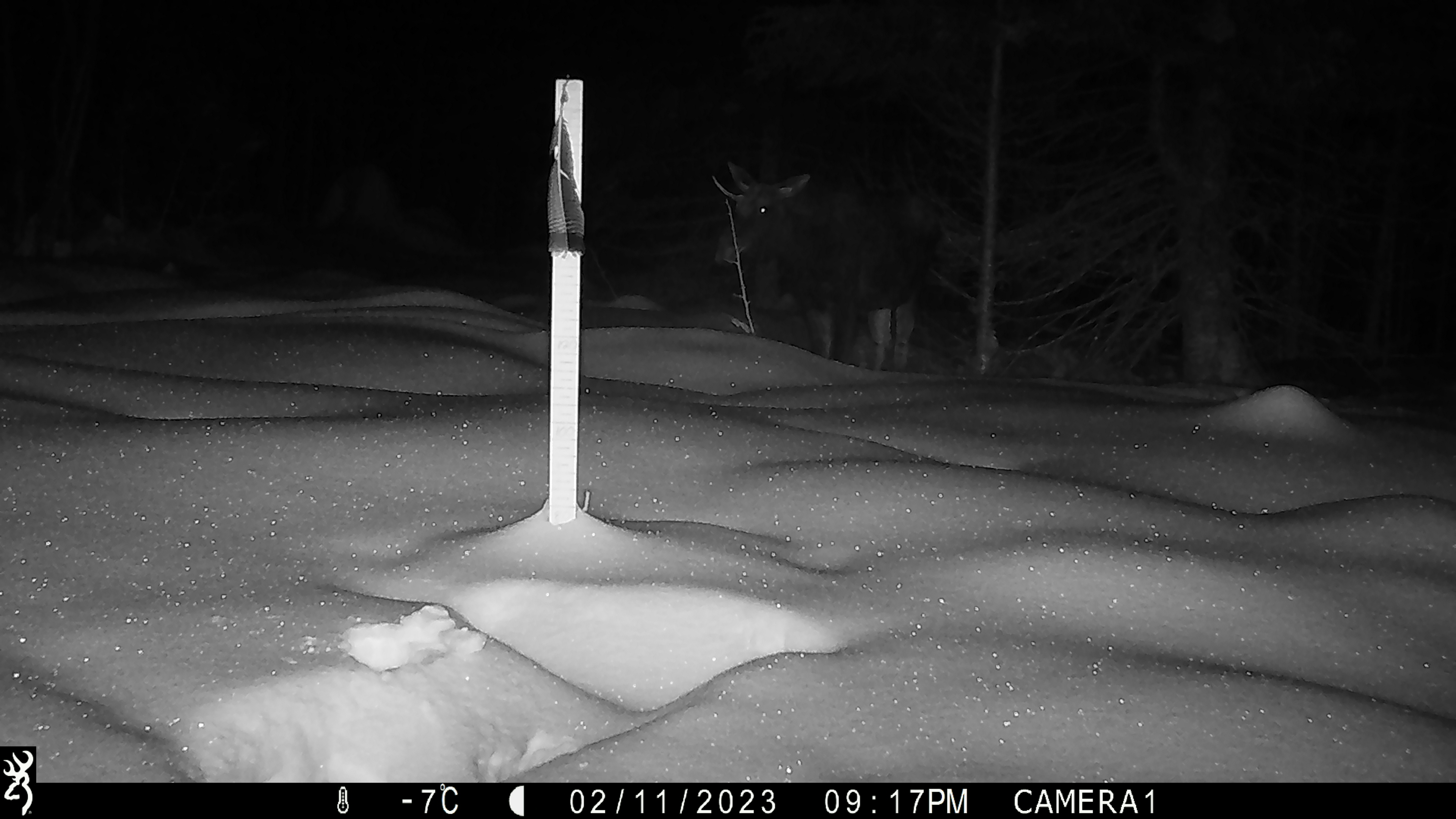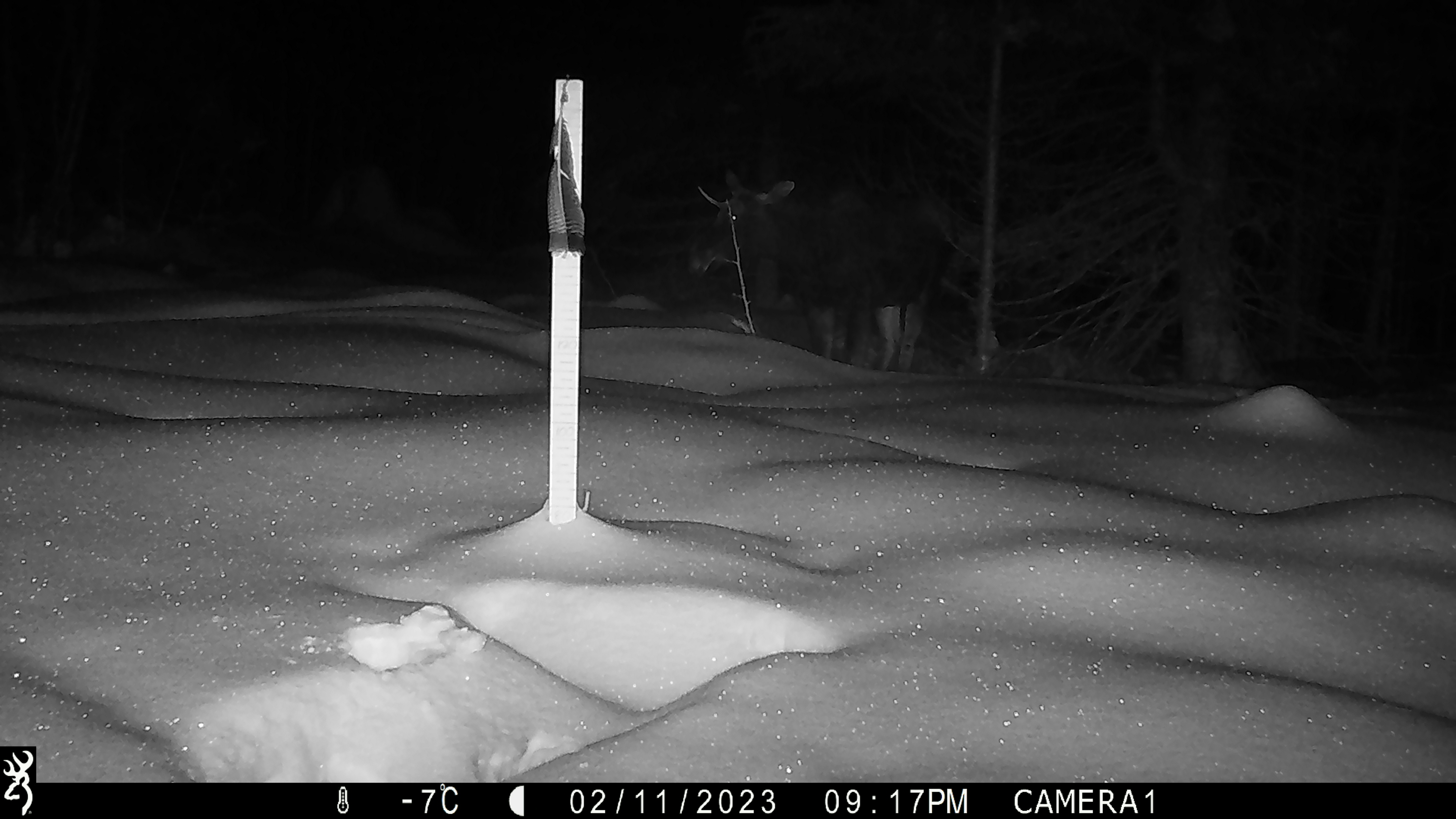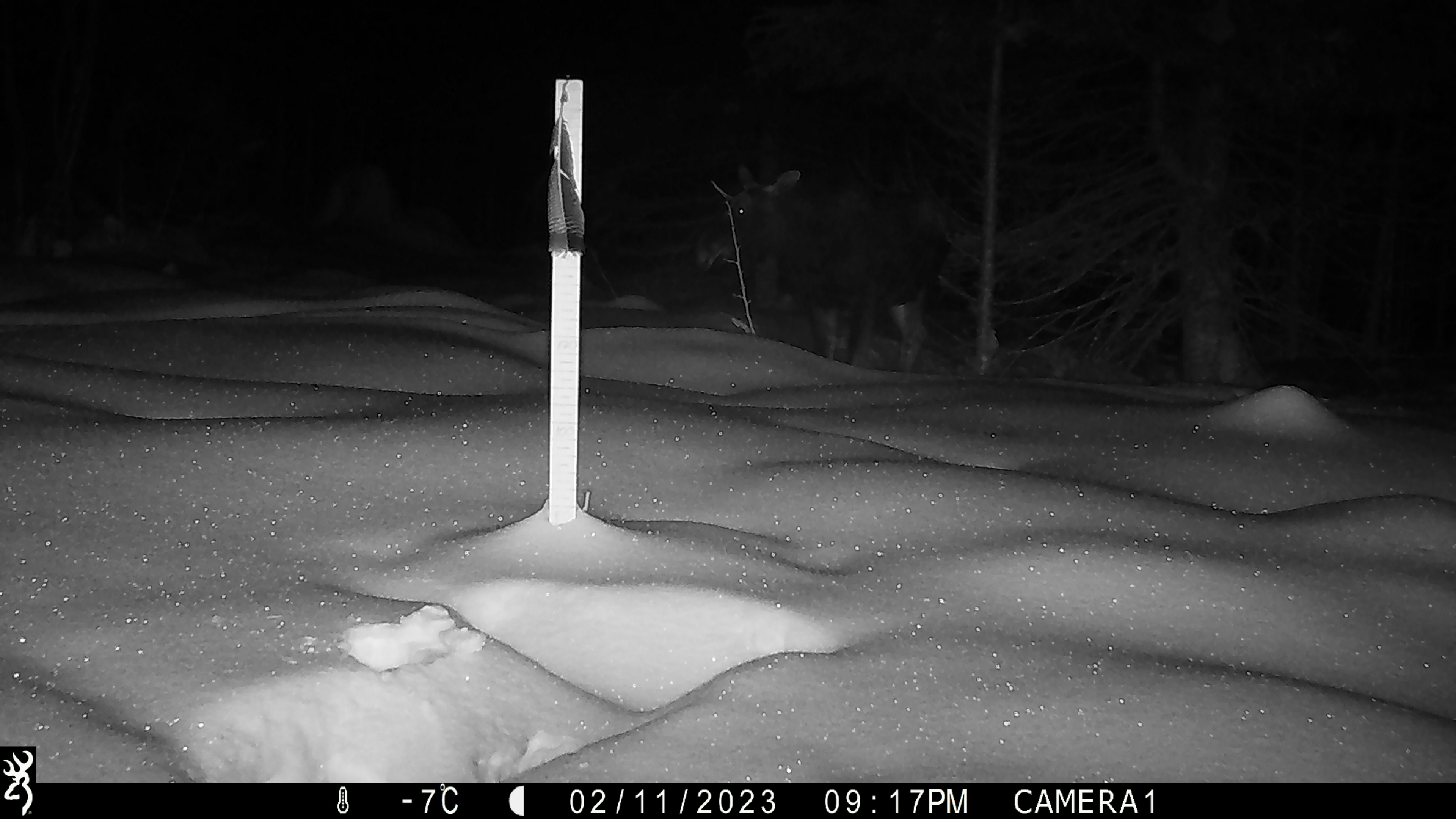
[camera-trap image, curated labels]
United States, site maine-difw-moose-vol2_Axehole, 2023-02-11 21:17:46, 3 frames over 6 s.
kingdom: Animalia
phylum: Chordata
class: Mammalia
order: Artiodactyla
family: Cervidae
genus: Alces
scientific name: Alces alces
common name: moose